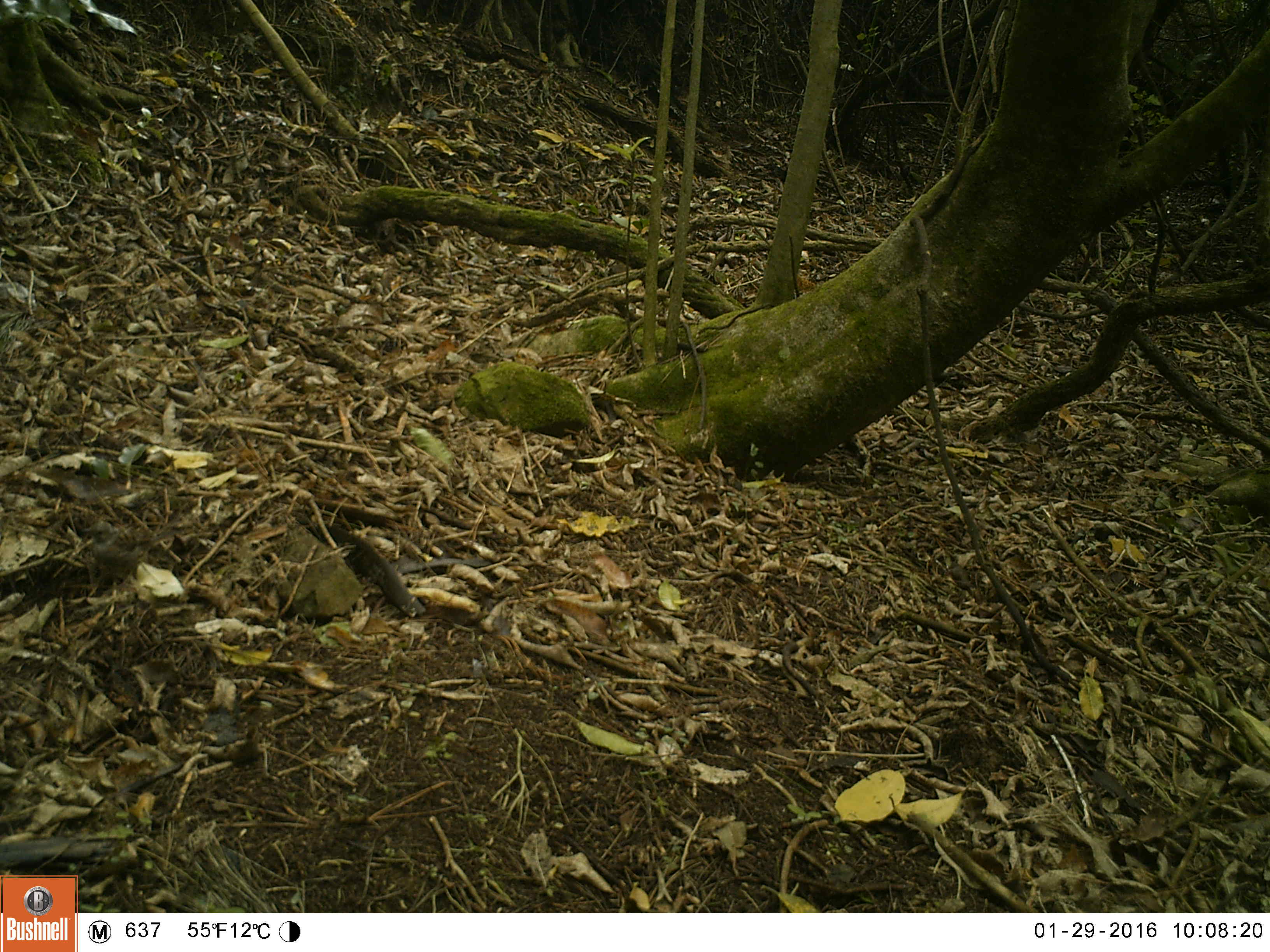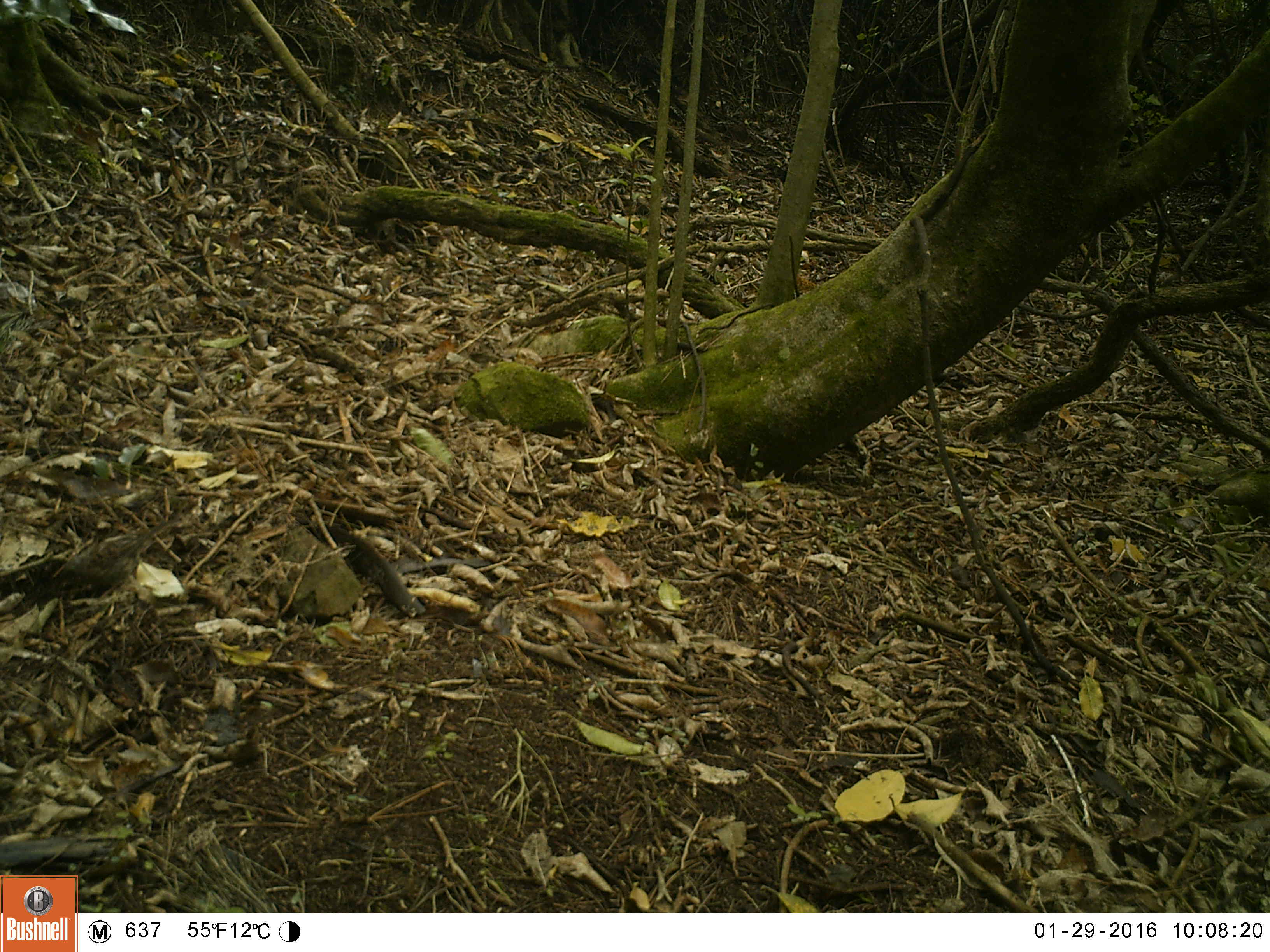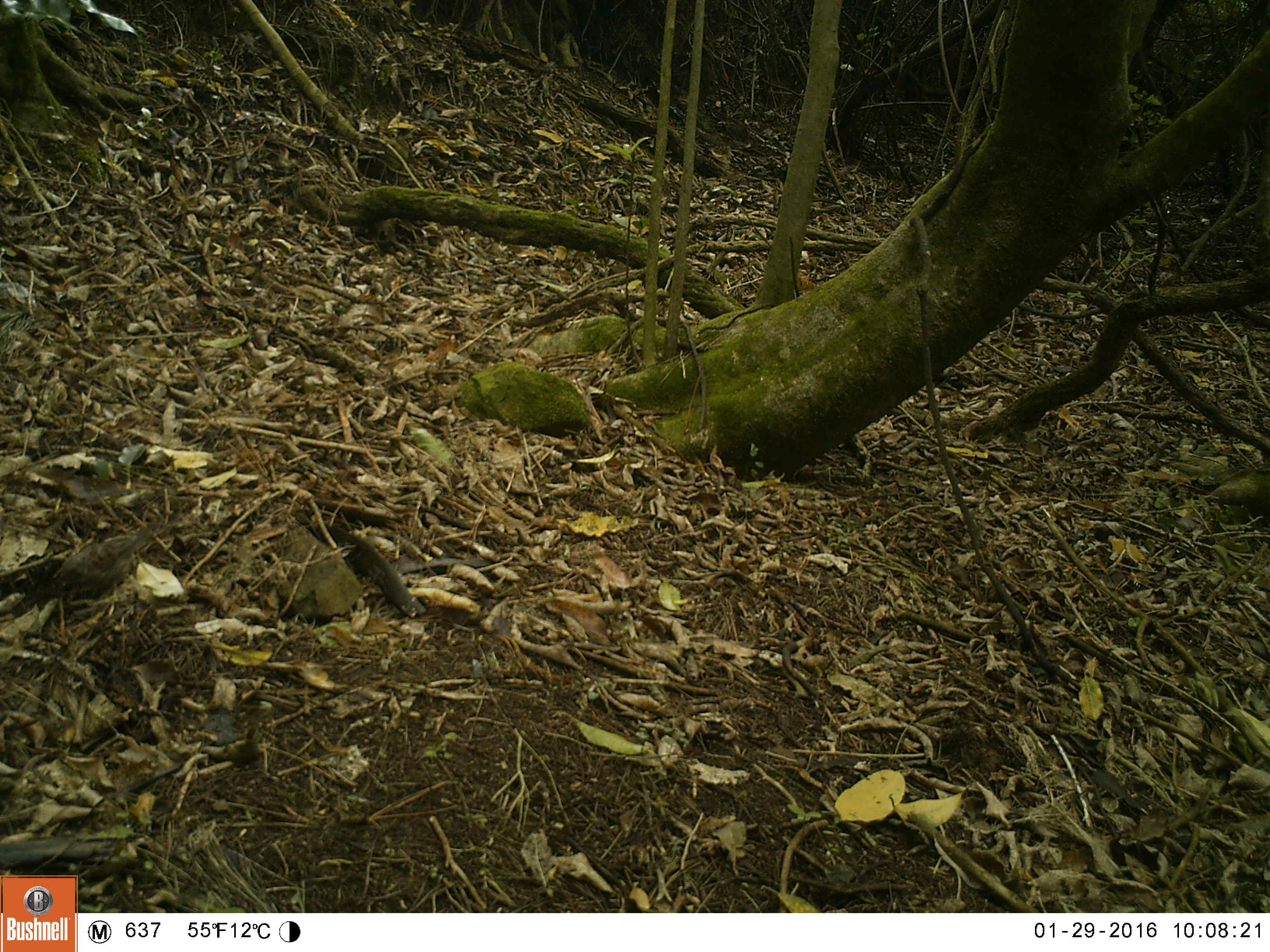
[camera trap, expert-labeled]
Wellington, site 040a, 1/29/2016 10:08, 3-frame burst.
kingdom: Animalia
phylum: Chordata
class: Aves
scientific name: Aves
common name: bird